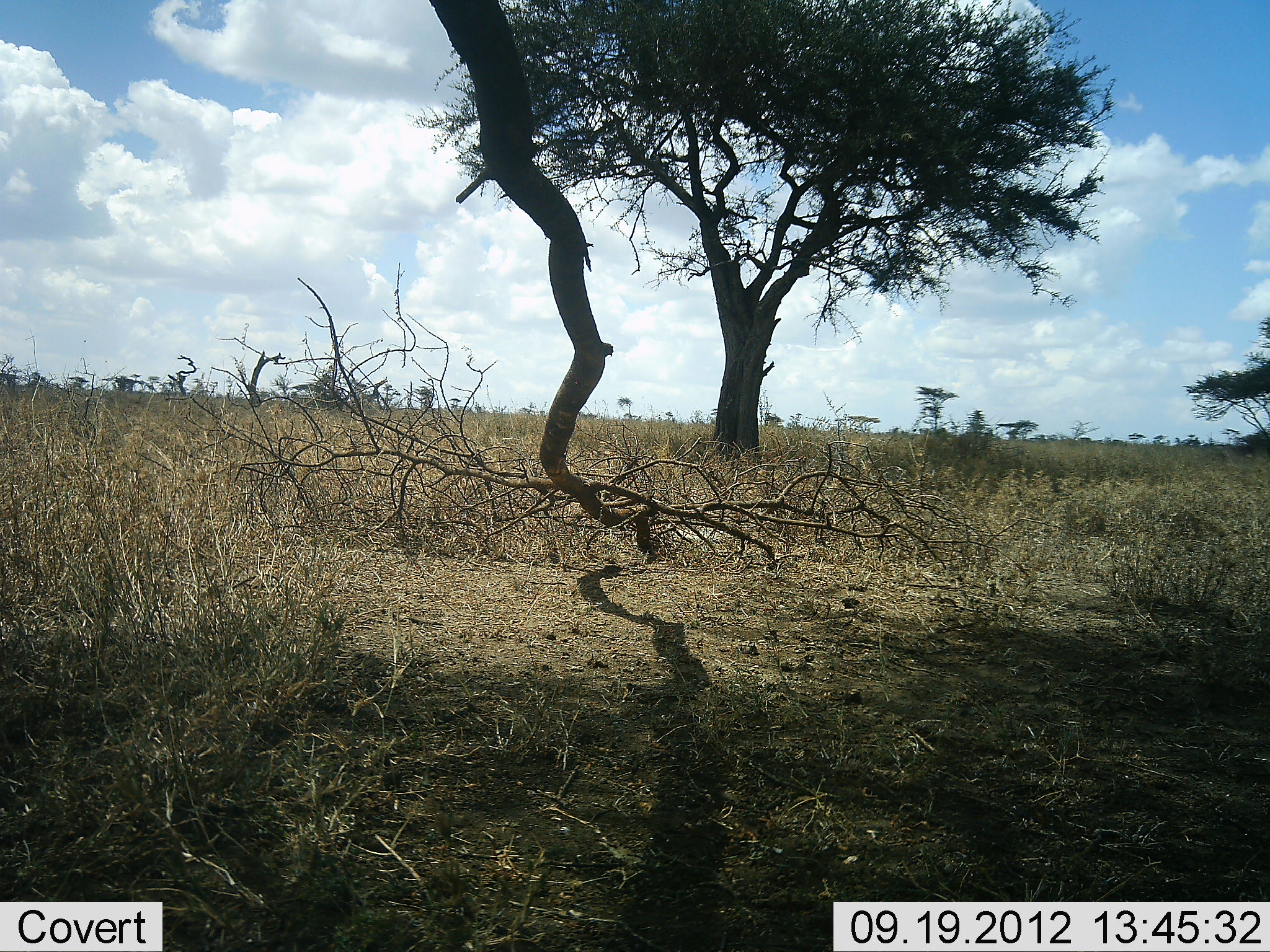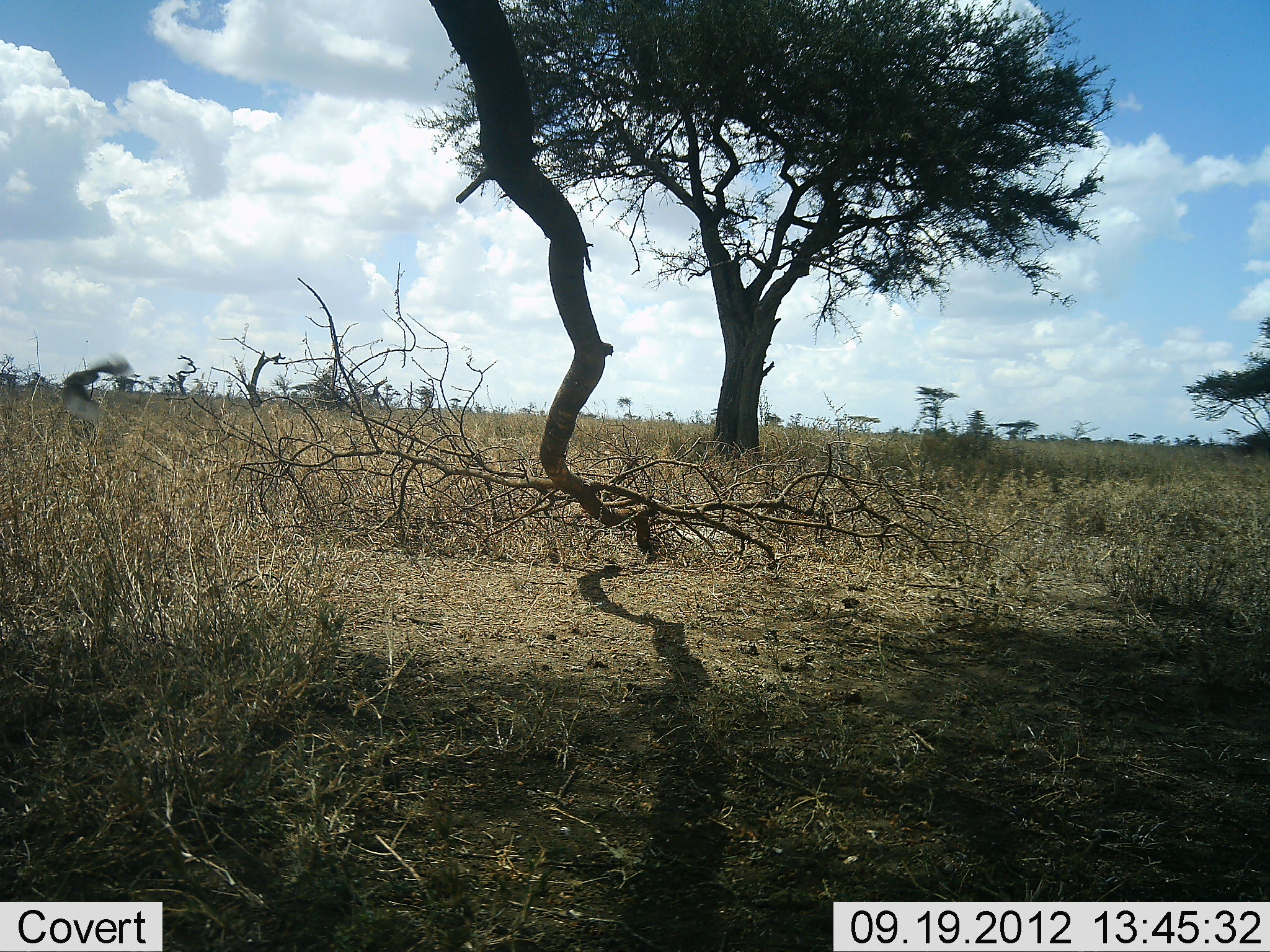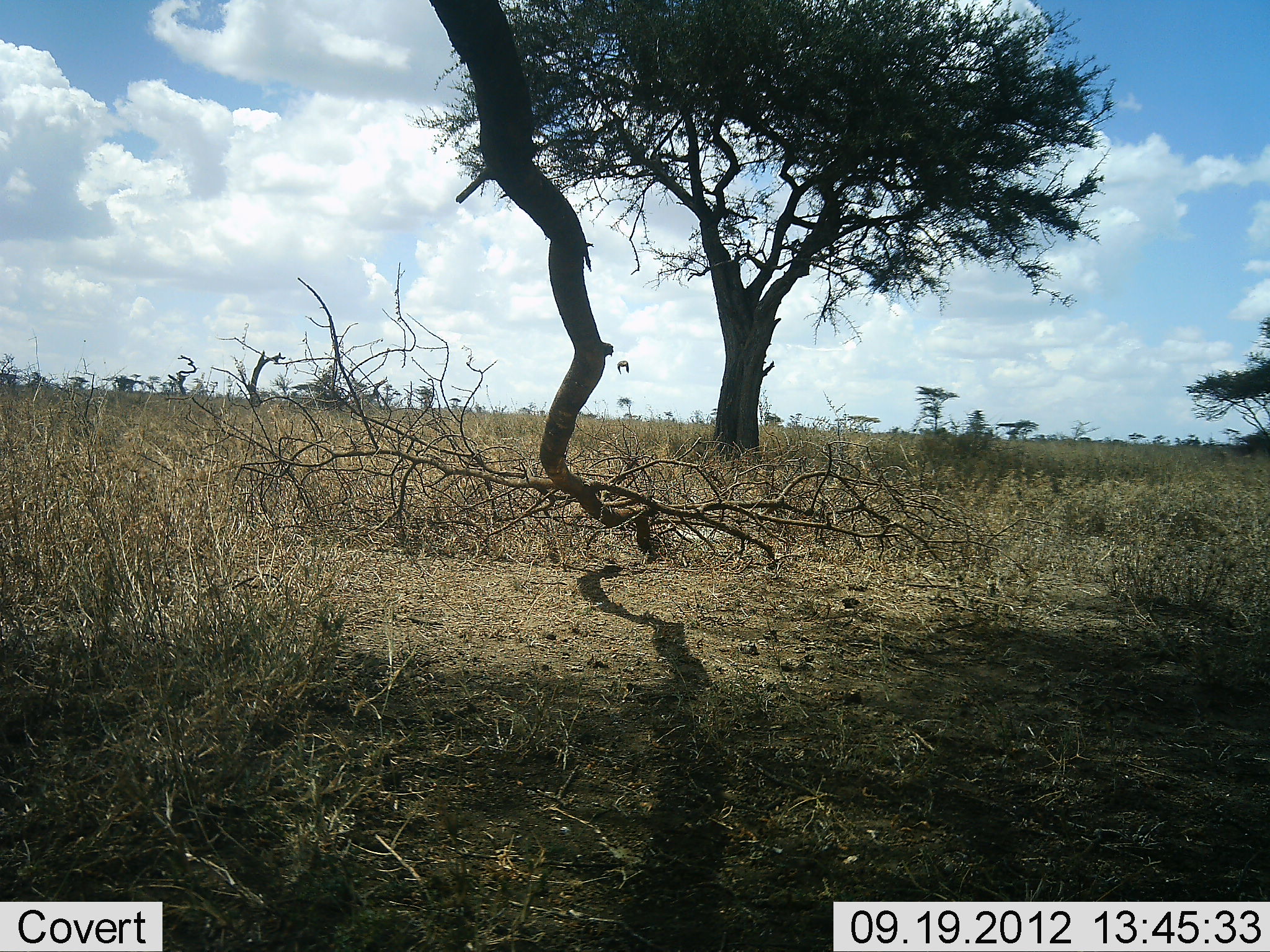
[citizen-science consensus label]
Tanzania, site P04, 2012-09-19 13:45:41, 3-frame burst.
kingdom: Animalia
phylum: Chordata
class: Aves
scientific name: Aves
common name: bird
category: otherbird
Otherbird (bird) (Aves), count 1. Behavior (volunteer vote fractions): standing 0%, resting 0%, moving 100%, interacting 0%. Young present (vote fraction): 0%. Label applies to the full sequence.